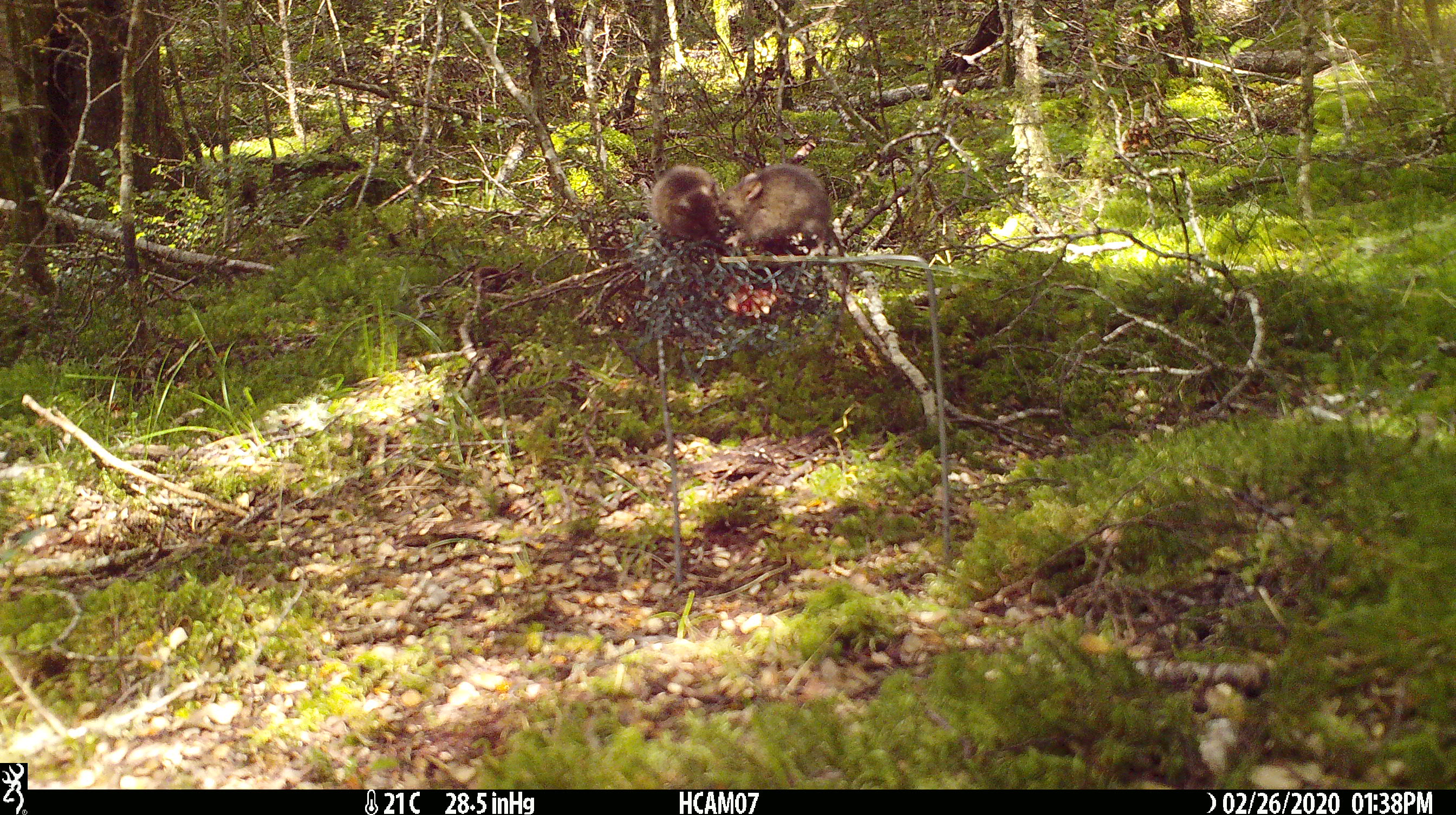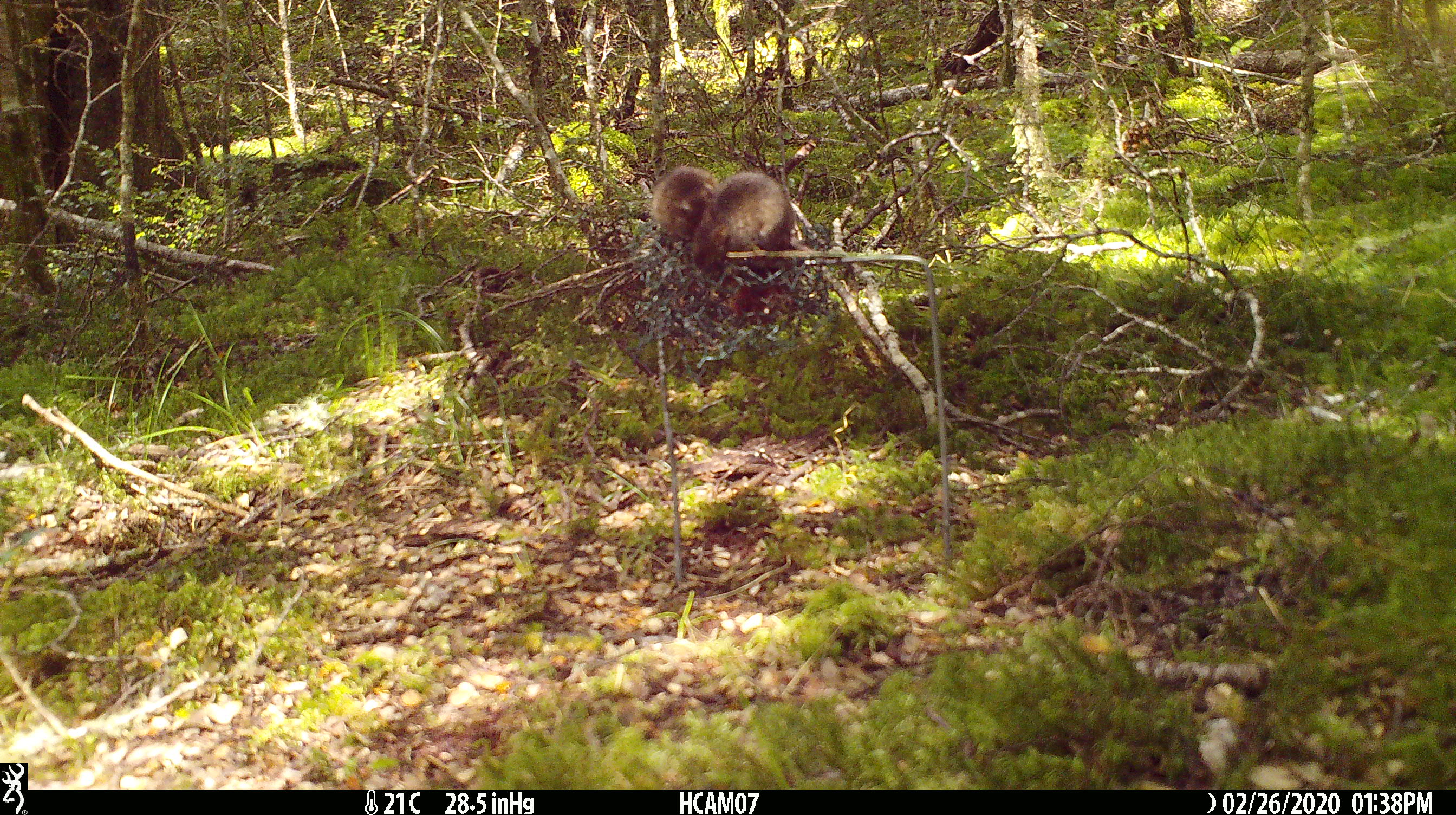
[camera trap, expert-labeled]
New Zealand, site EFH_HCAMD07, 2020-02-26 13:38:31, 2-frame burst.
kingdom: Animalia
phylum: Chordata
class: Mammalia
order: Rodentia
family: Muridae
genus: Mus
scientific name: Mus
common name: mouse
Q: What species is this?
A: Mouse (Mus).